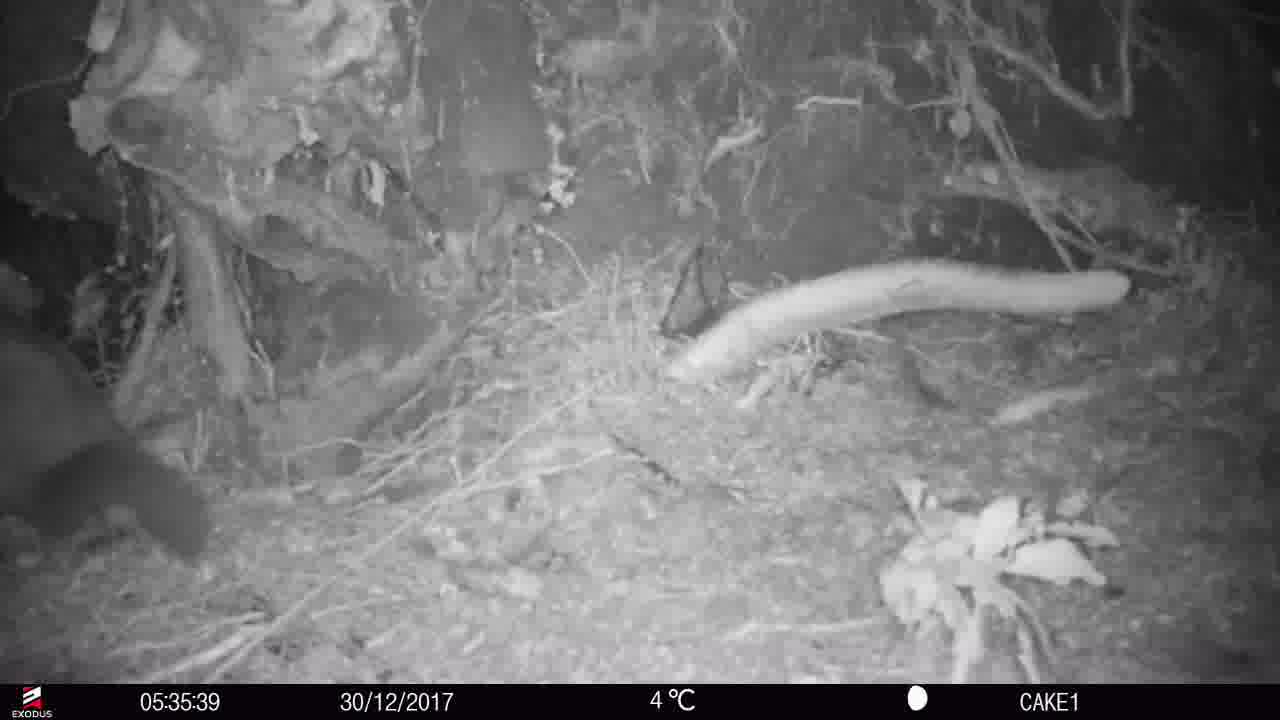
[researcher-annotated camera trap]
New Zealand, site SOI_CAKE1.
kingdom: Animalia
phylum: Chordata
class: Mammalia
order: Diprotodontia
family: Phalangeridae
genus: Trichosurus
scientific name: Trichosurus vulpecula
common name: common brushtail possum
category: possum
Possum (common brushtail possum) (Trichosurus vulpecula).